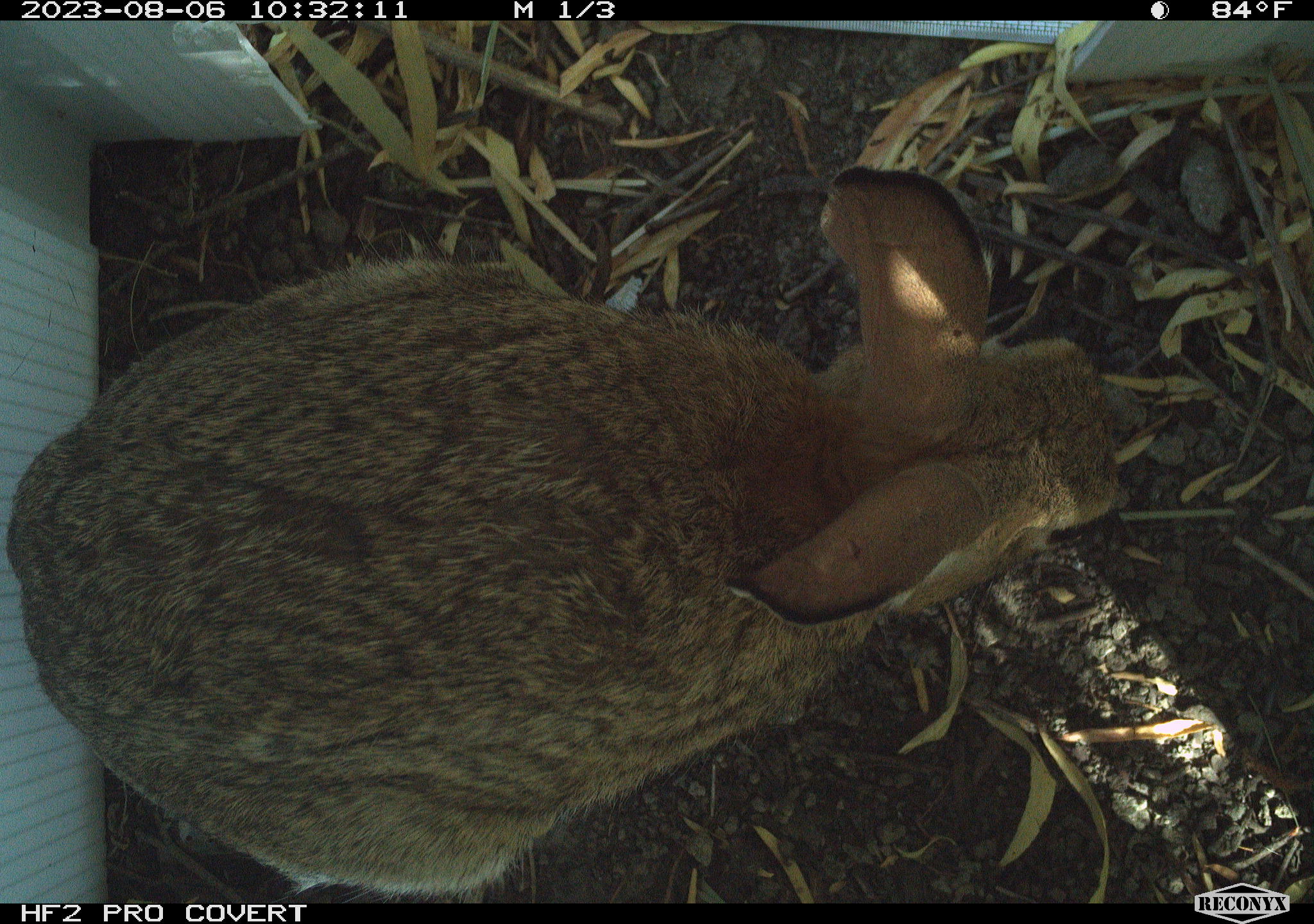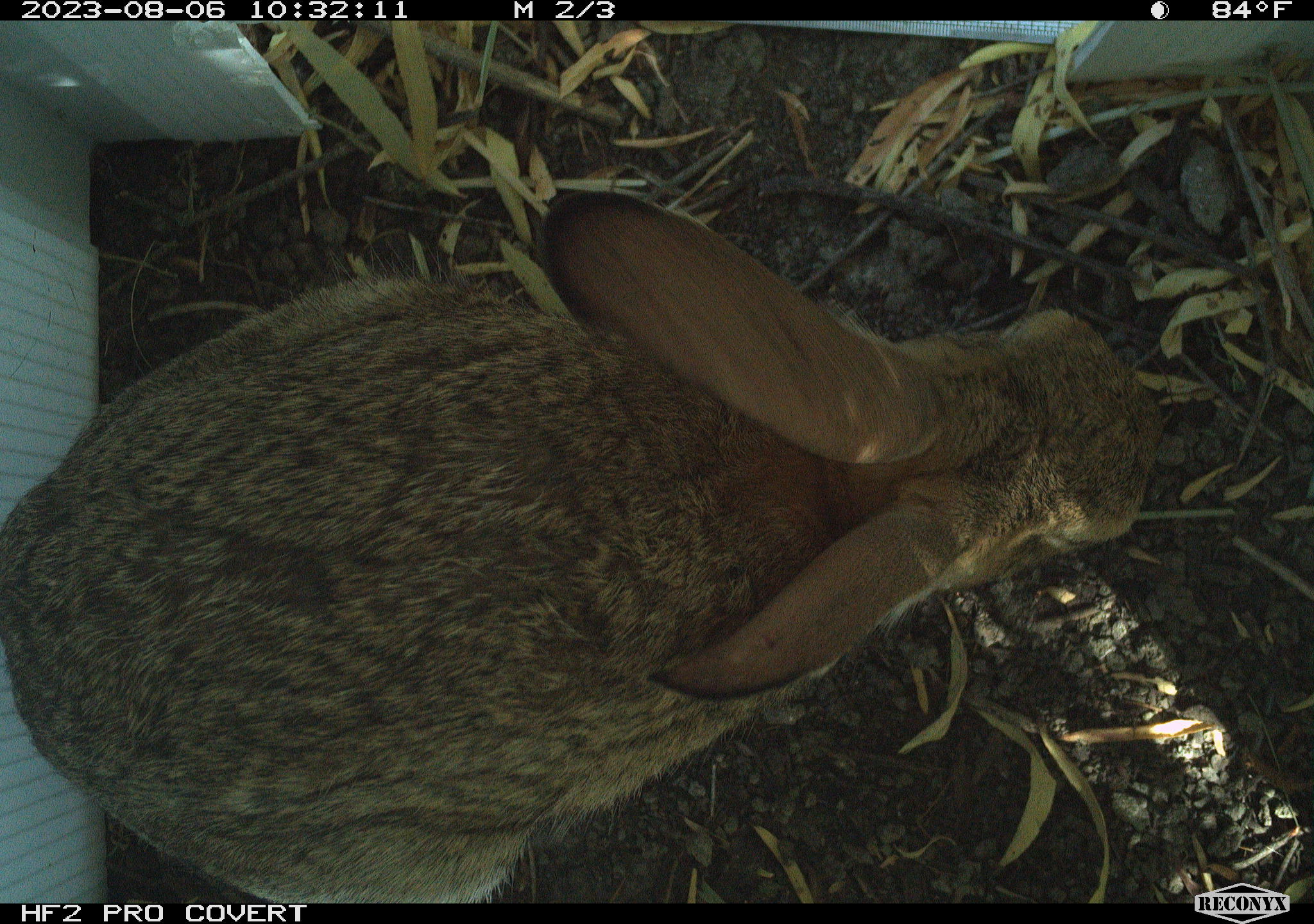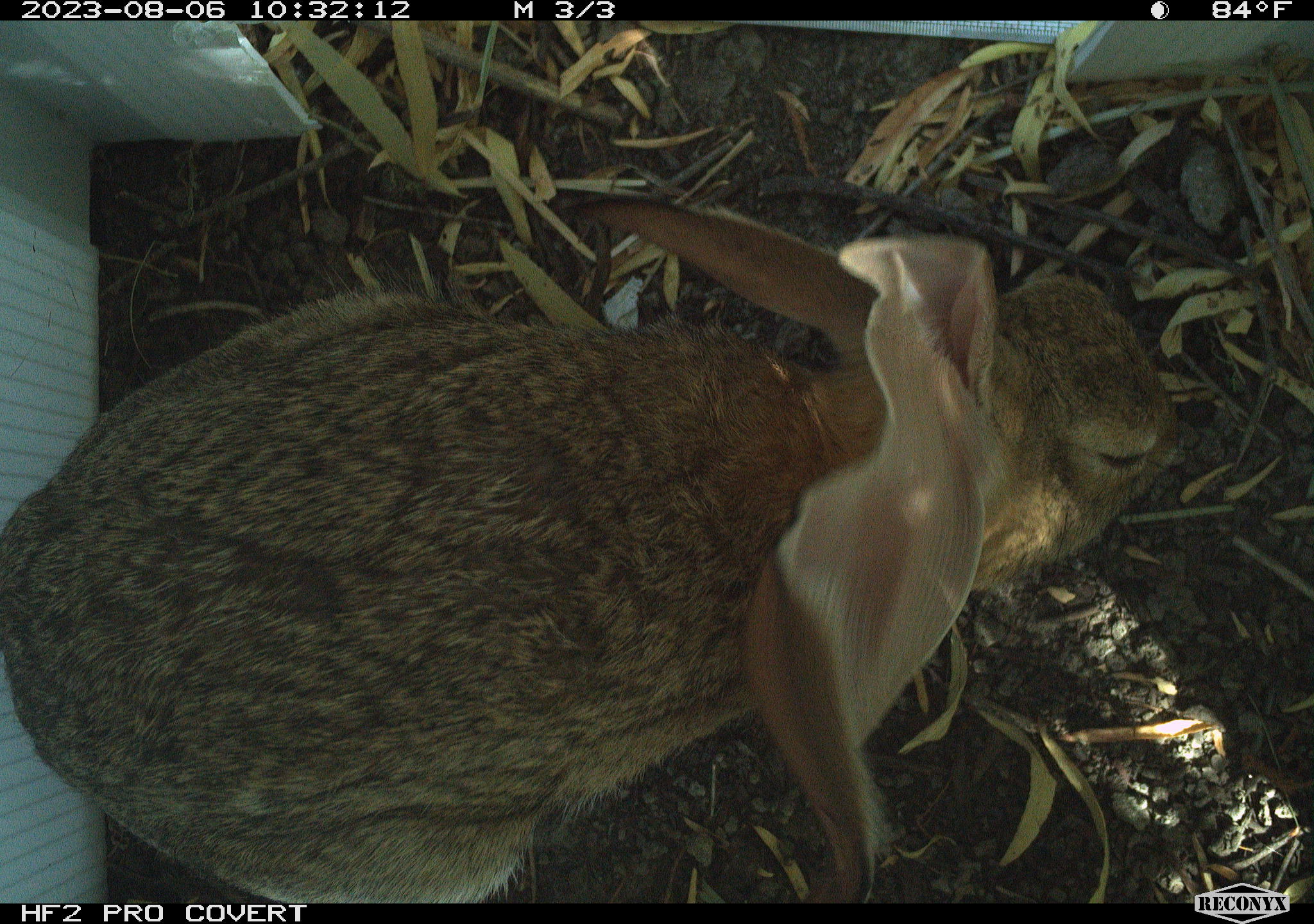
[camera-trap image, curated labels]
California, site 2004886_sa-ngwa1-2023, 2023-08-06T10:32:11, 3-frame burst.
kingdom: Animalia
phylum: Chordata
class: Mammalia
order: Lagomorpha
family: Leporidae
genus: Sylvilagus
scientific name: Sylvilagus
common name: cottontail rabbits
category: sylvilagus species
Sylvilagus species (cottontail rabbits) (Sylvilagus).